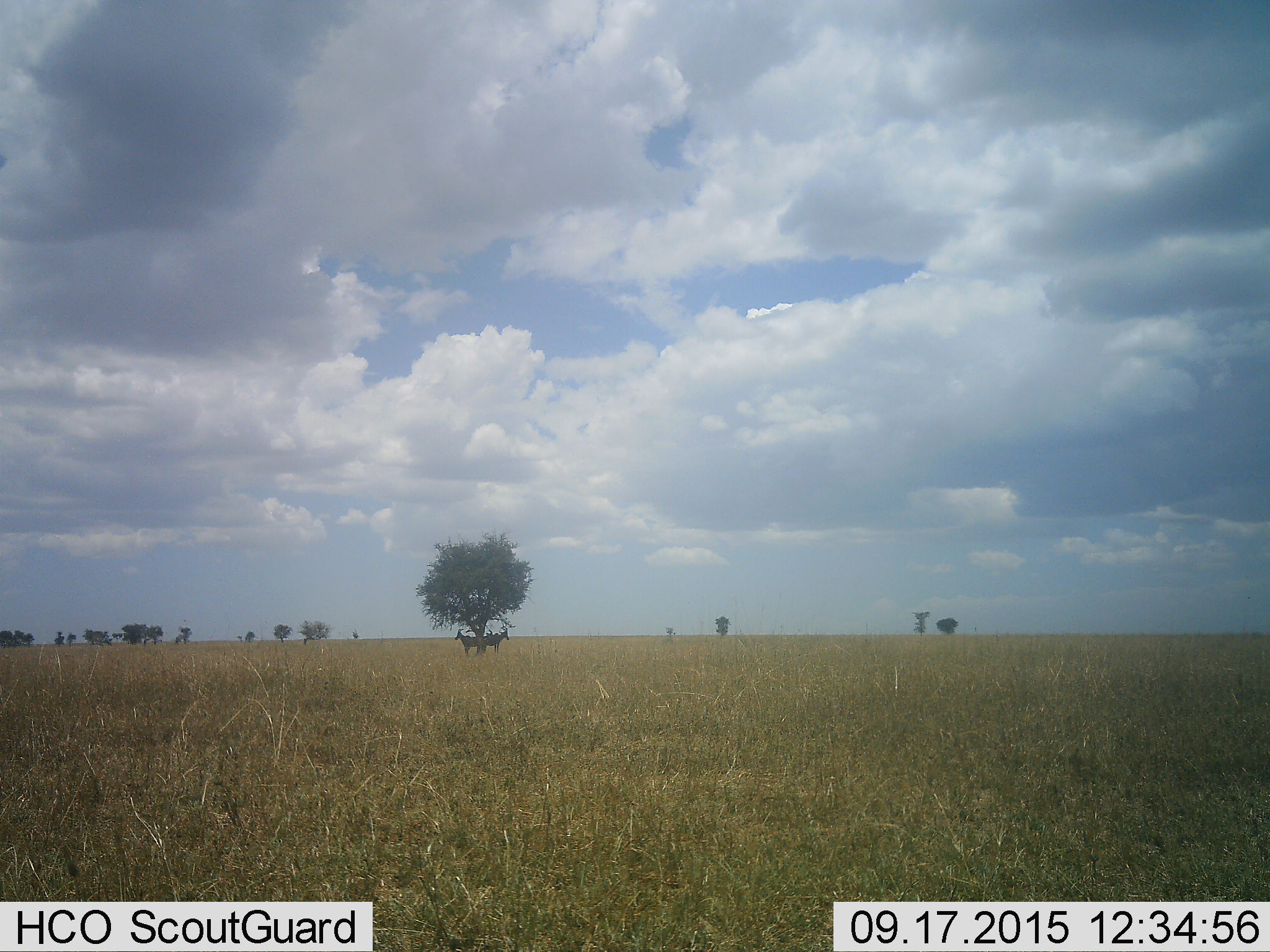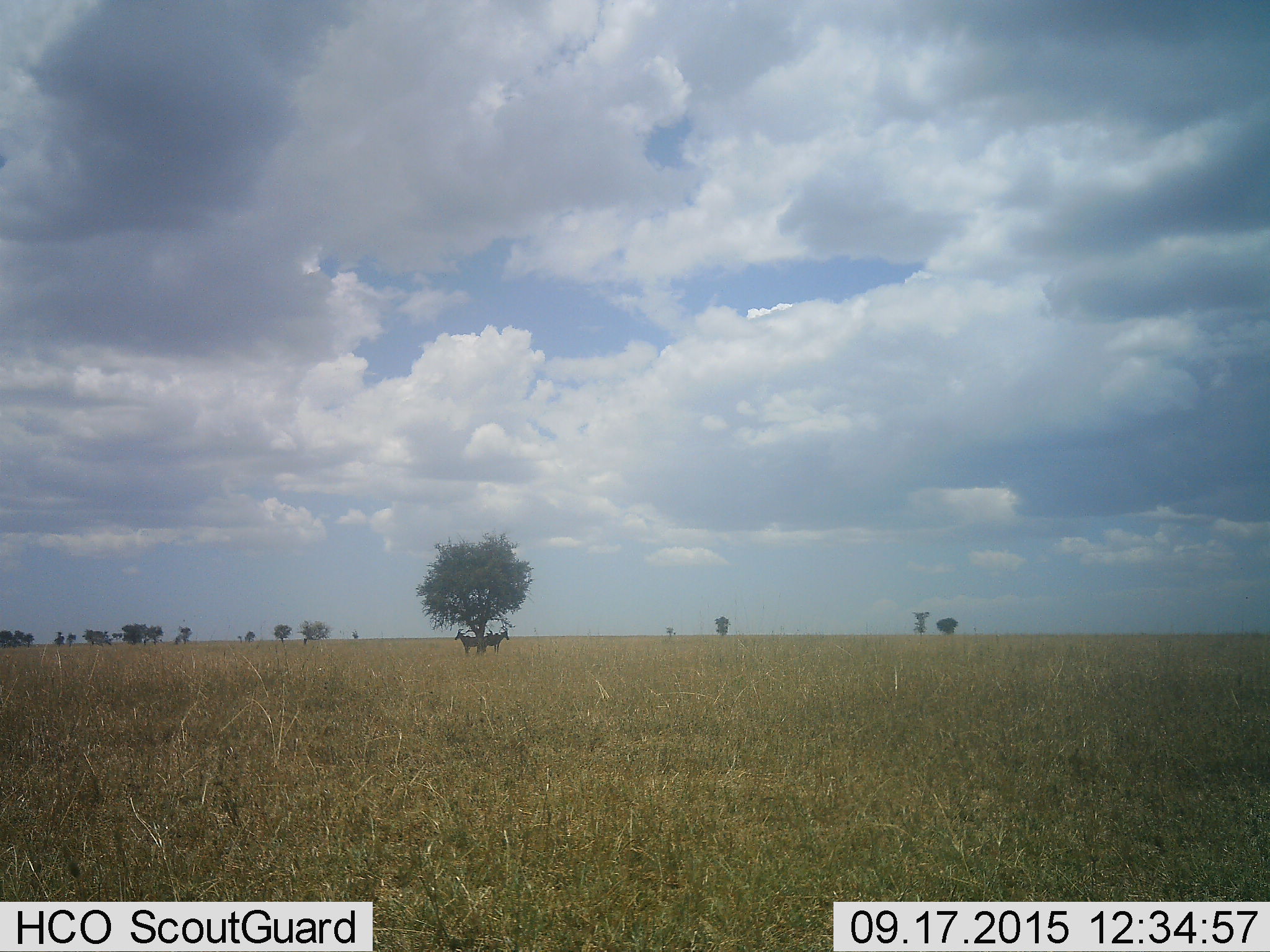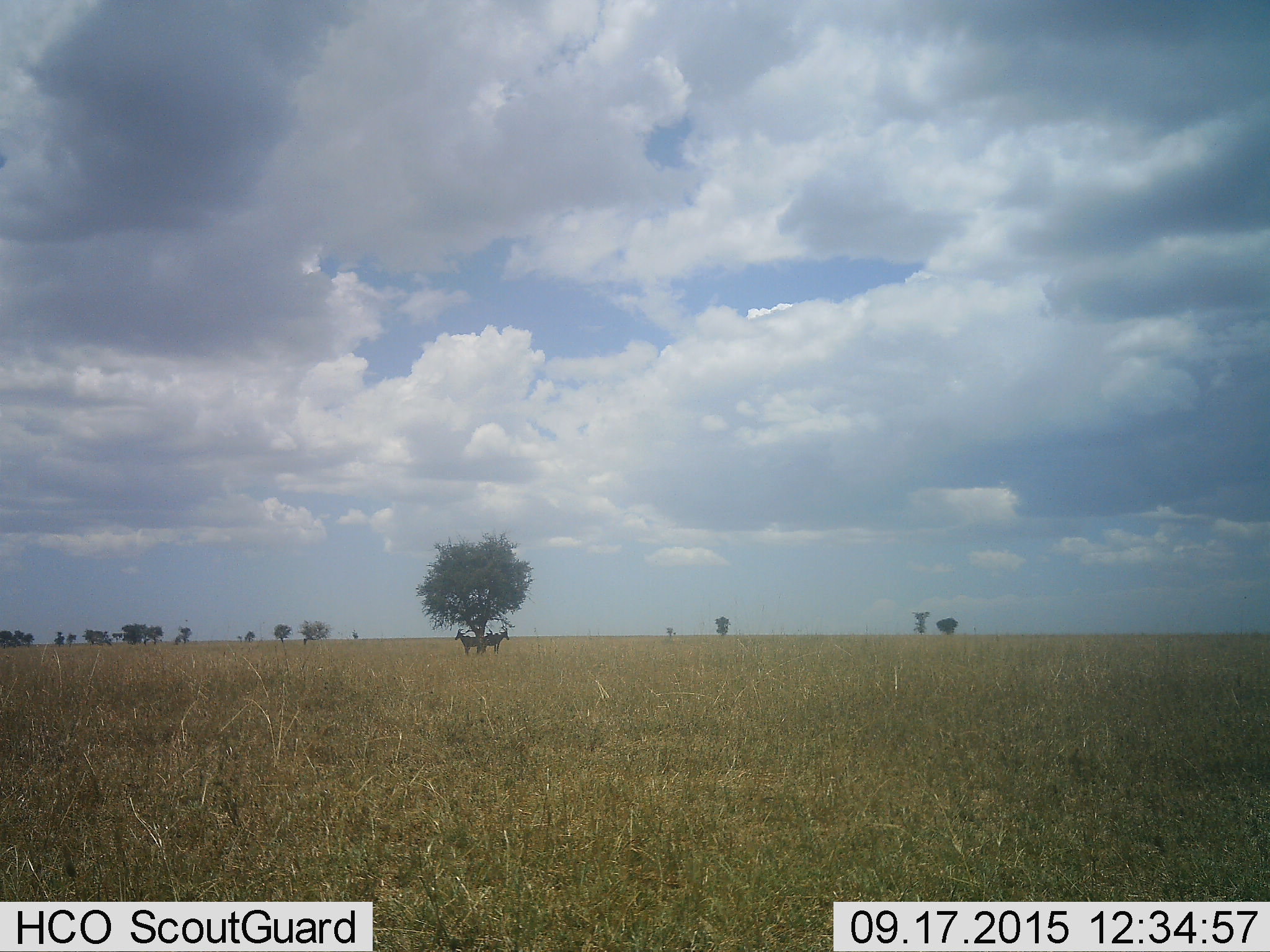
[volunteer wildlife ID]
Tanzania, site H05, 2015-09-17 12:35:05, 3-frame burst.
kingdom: Animalia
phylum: Chordata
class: Mammalia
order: Artiodactyla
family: Bovidae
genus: Damaliscus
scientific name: Damaliscus lunatus jimela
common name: topi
Topi (Damaliscus lunatus jimela), count 2. Behavior (volunteer vote fractions): standing 100%, resting 0%, moving 0%, interacting 0%. Young present (vote fraction): 0%. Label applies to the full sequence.